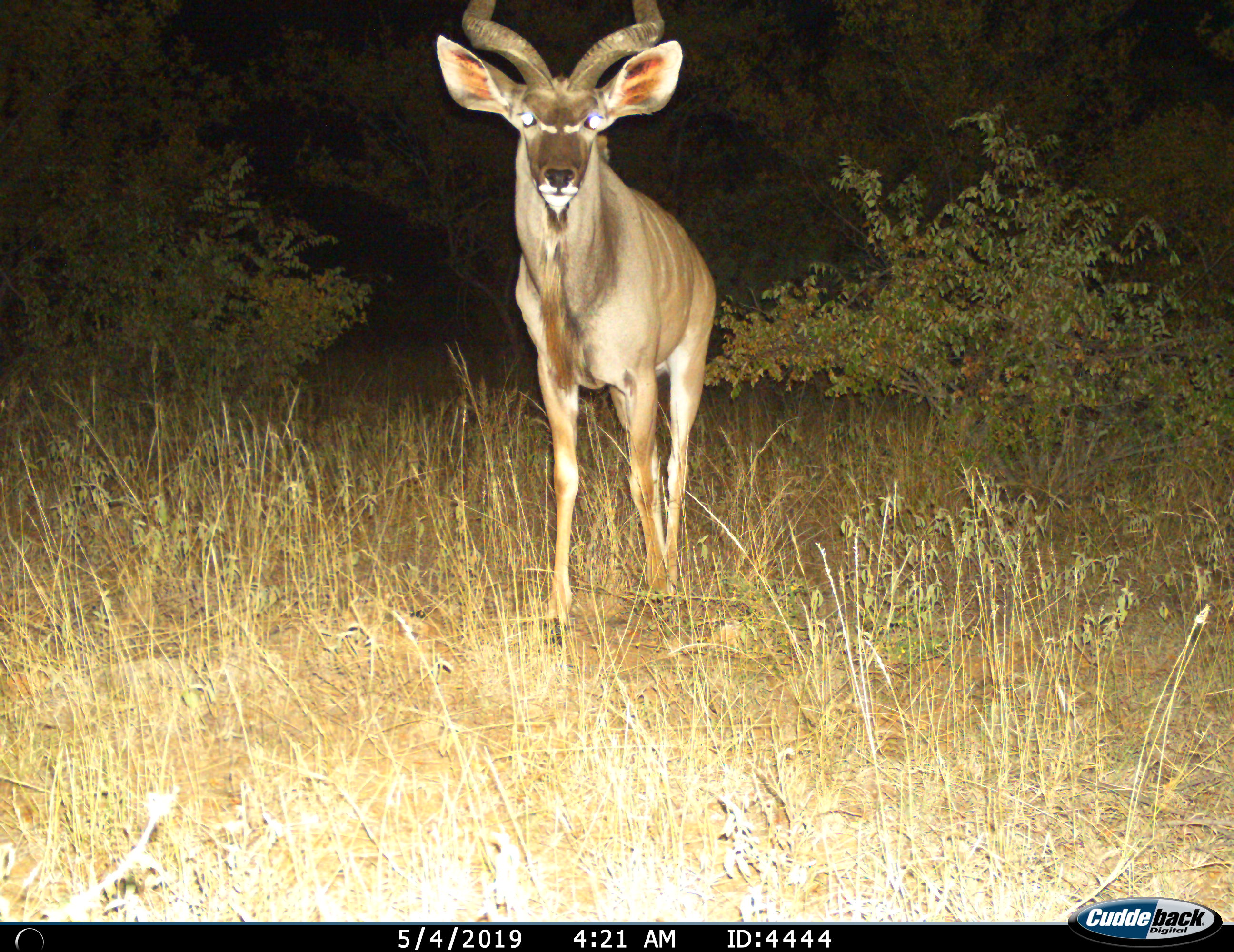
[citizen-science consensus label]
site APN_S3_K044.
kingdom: Animalia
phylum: Chordata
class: Mammalia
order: Artiodactyla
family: Bovidae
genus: Tragelaphus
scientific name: Tragelaphus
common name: kudu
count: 1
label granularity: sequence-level